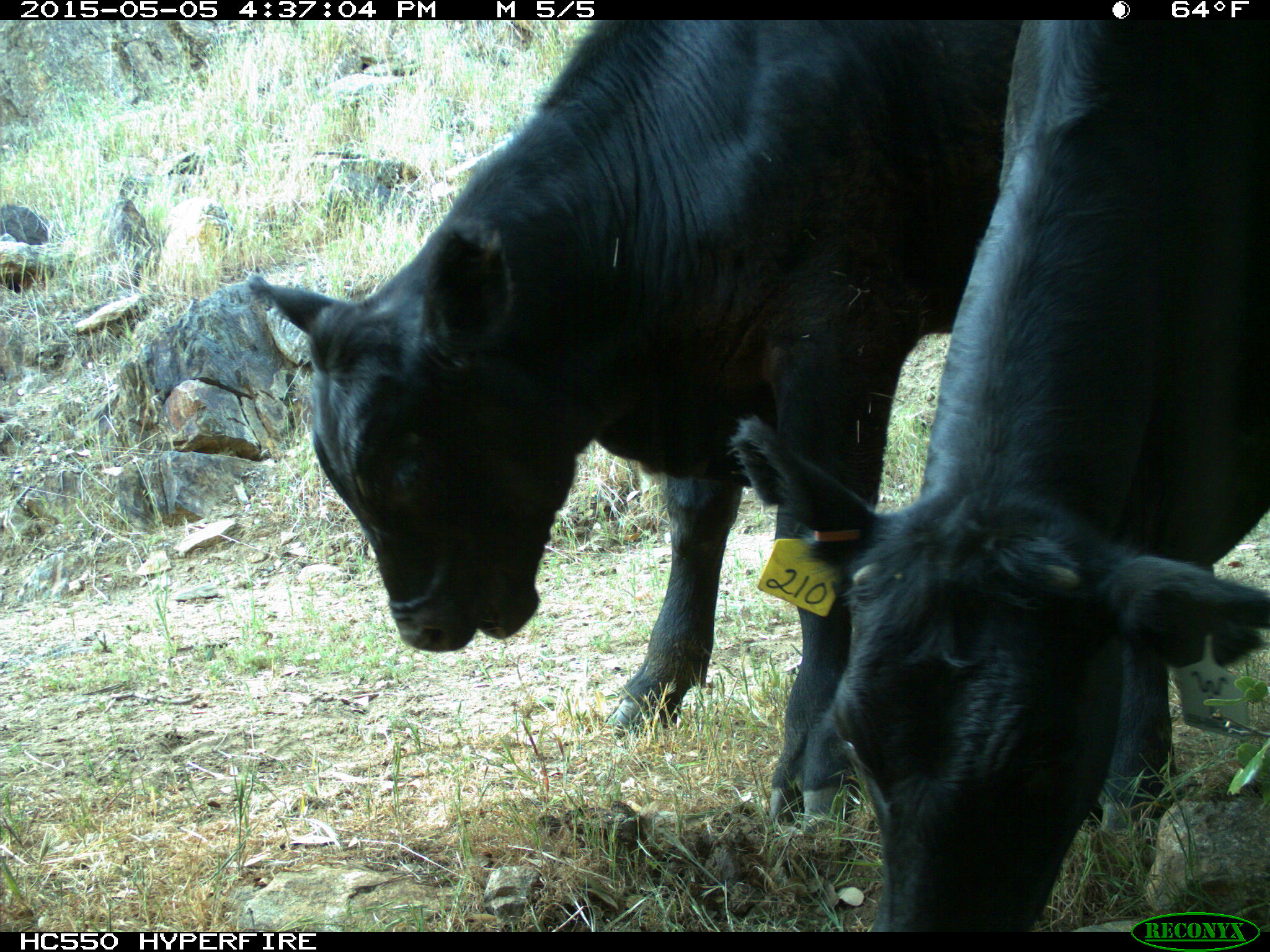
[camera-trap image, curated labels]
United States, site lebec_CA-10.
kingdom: Animalia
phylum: Chordata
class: Mammalia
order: Artiodactyla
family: Bovidae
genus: Bos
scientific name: Bos taurus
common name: domestic cow